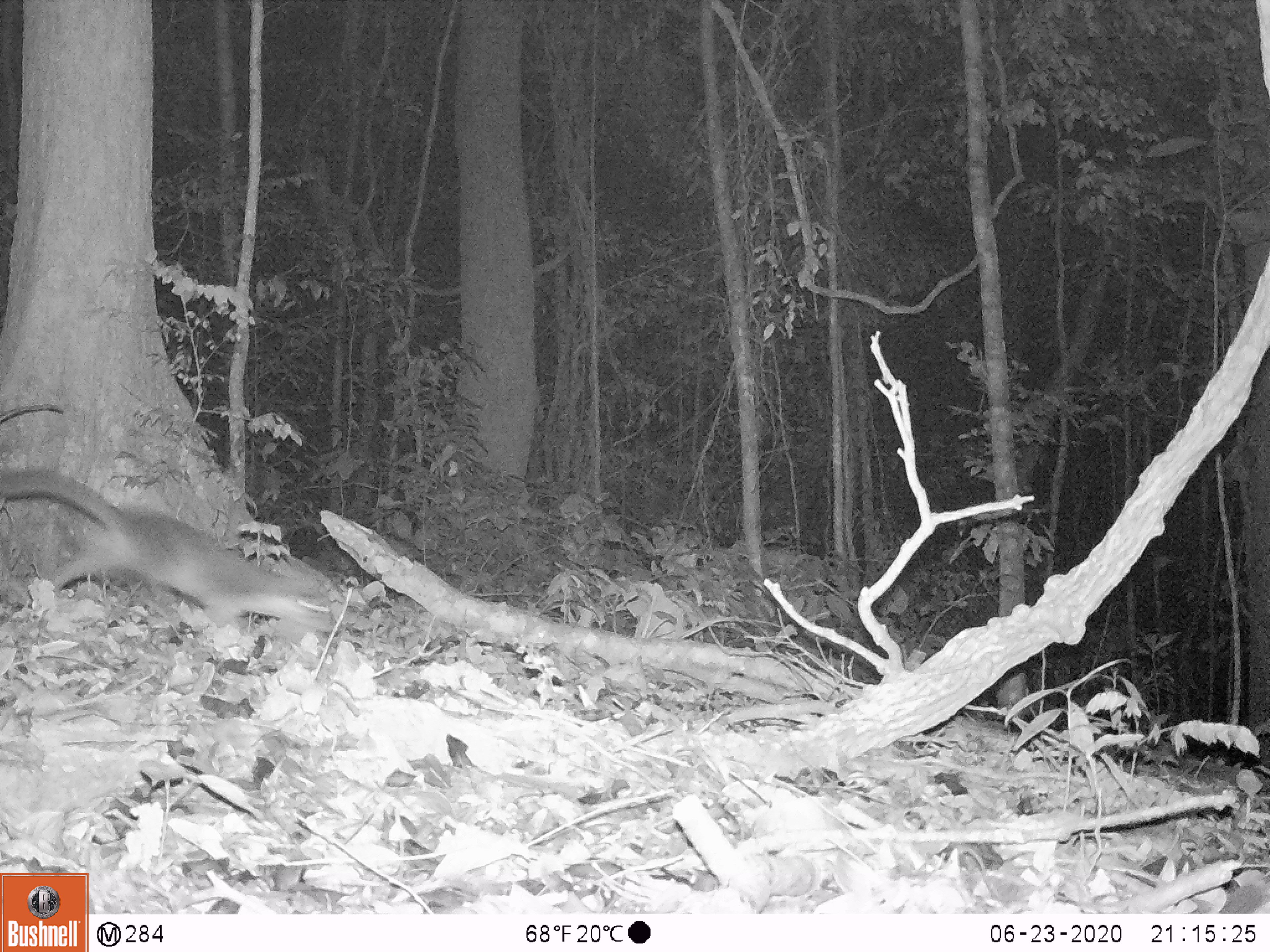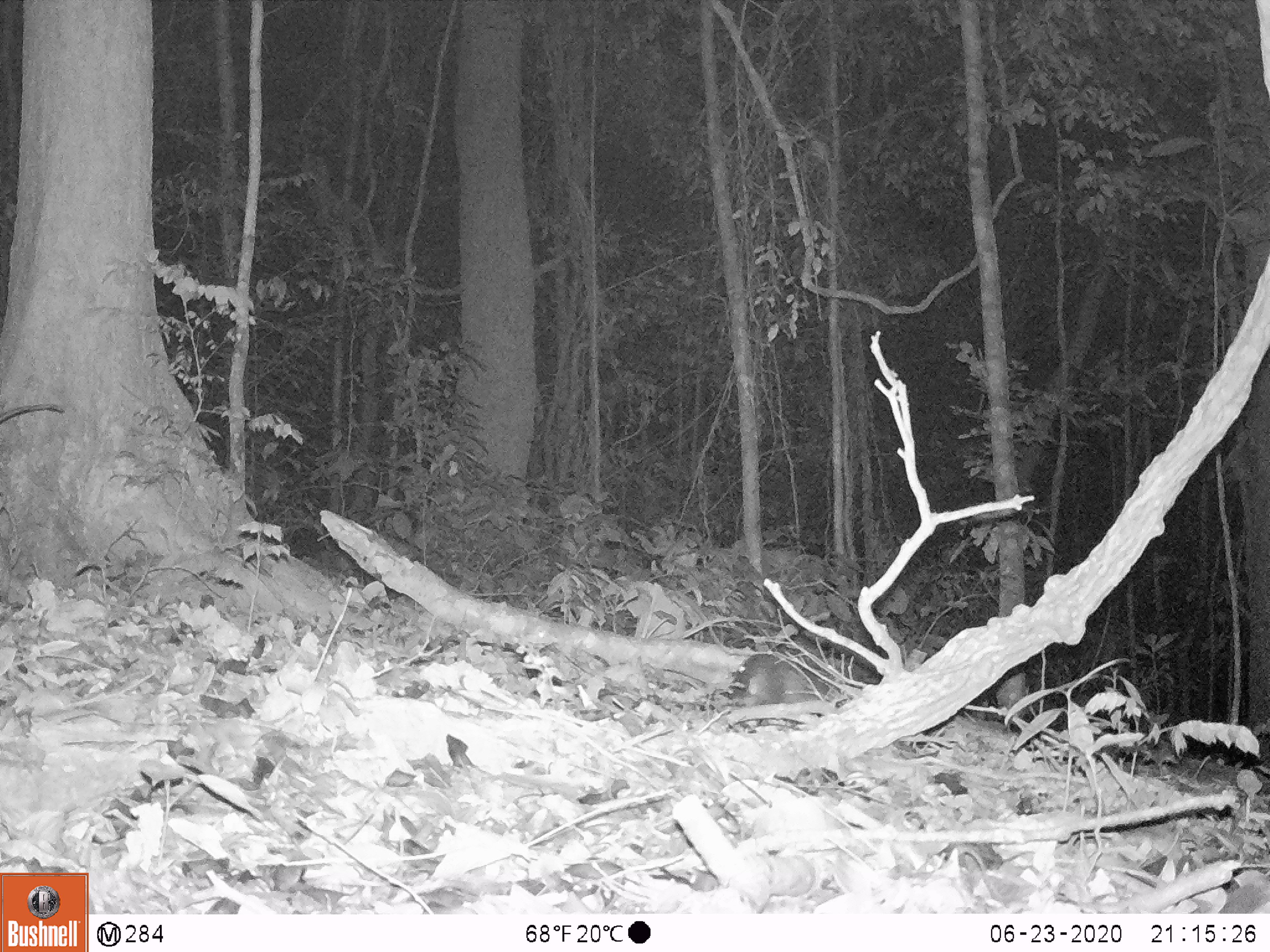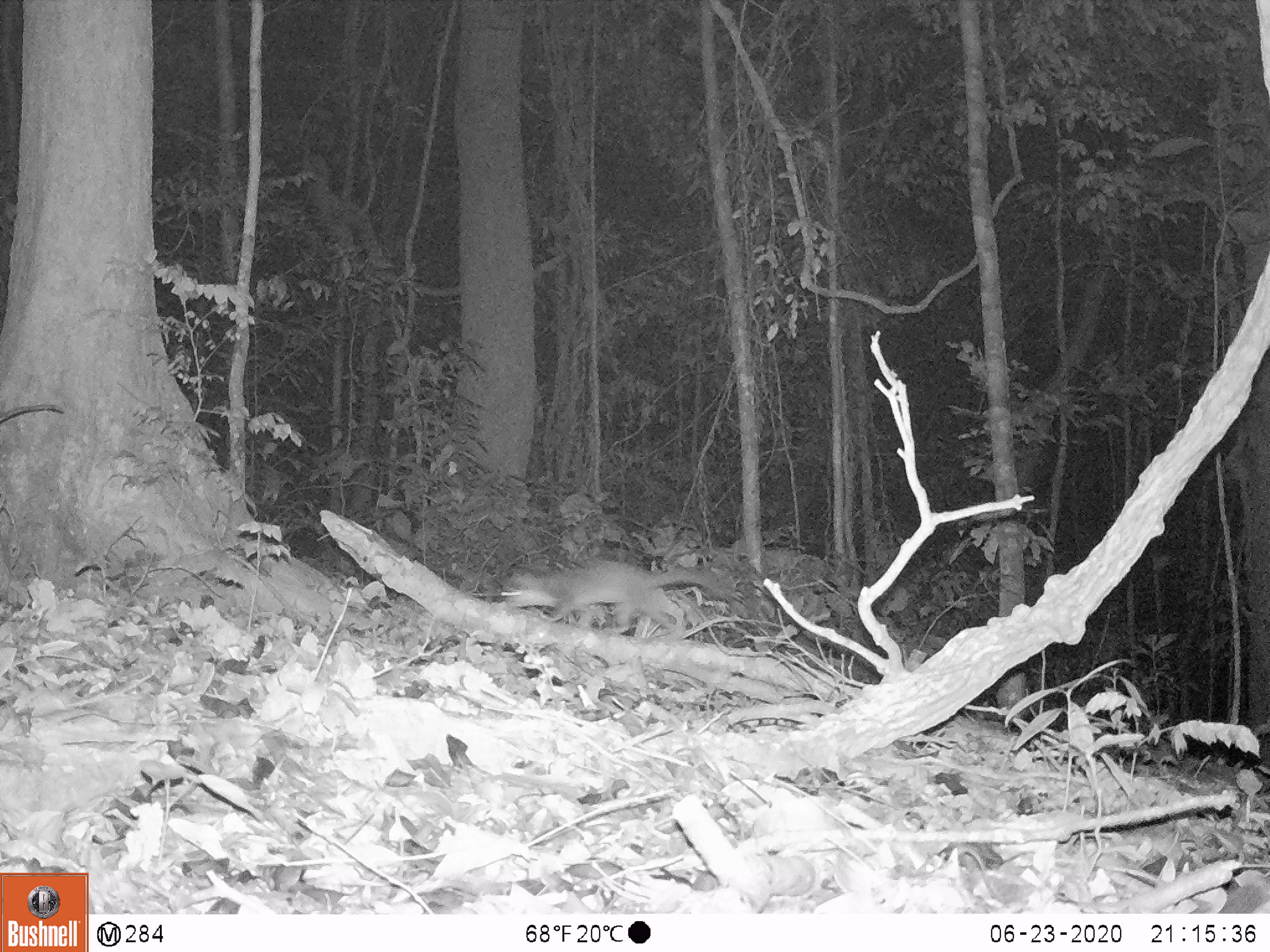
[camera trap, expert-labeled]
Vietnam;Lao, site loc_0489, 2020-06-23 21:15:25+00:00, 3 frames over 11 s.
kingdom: Animalia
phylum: Chordata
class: Mammalia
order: Carnivora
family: Mustelidae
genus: Melogale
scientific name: Melogale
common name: ferret badger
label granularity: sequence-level